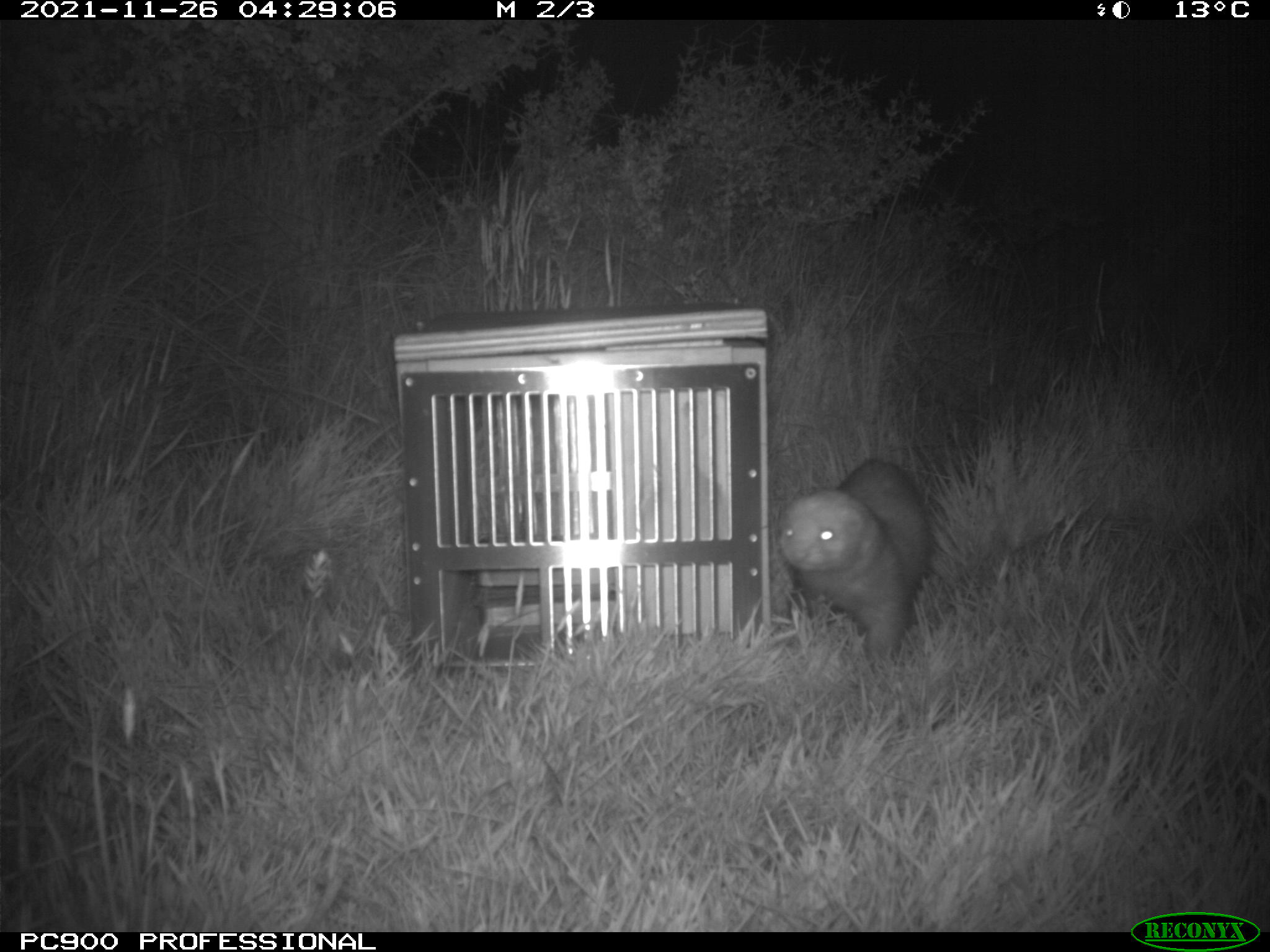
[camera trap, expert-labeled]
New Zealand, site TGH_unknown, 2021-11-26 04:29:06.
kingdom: Animalia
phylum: Chordata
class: Mammalia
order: Carnivora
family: Mustelidae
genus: Mustela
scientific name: Mustela furo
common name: ferret